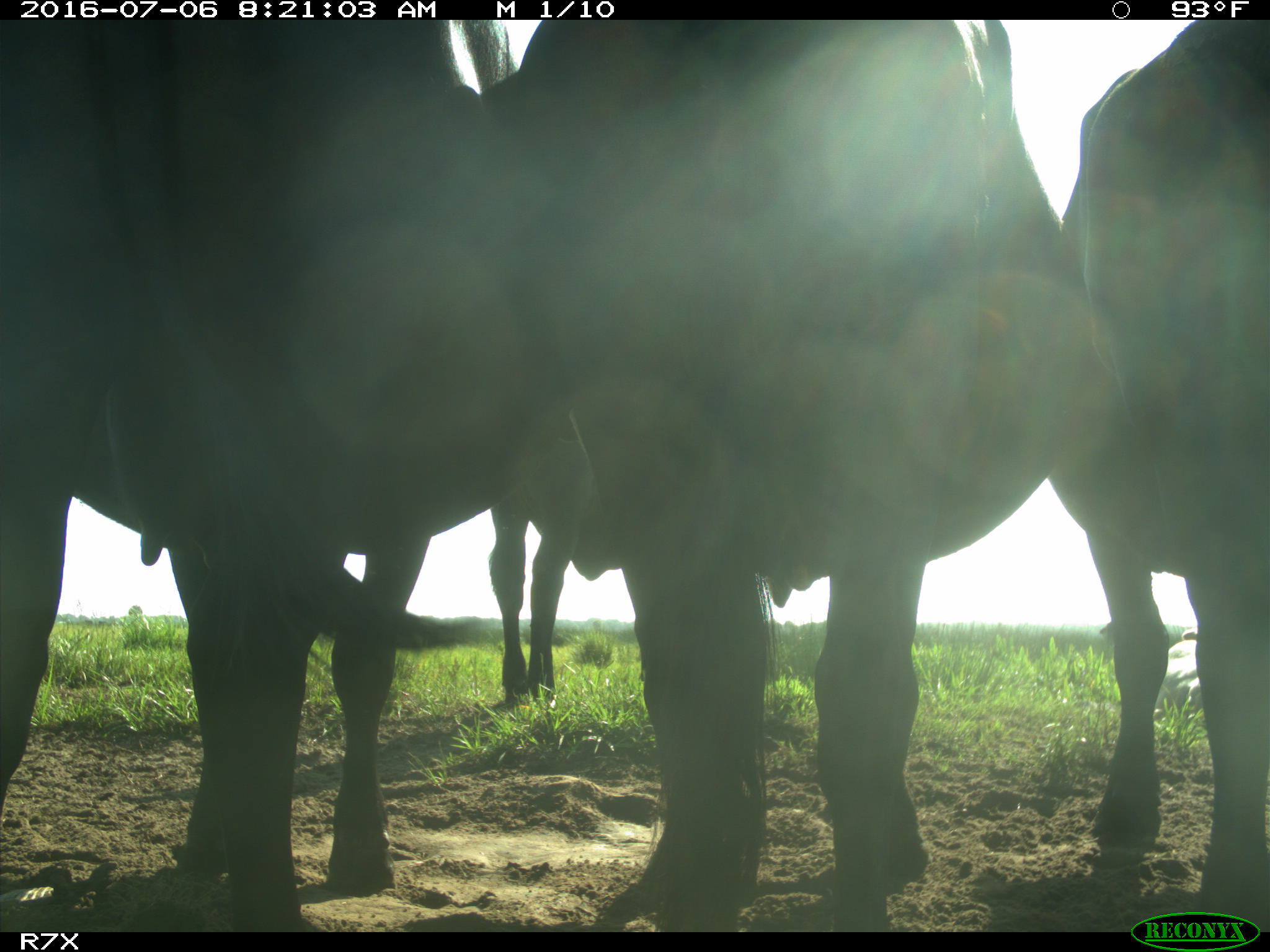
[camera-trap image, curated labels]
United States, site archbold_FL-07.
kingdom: Animalia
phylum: Chordata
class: Mammalia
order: Artiodactyla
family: Bovidae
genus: Bos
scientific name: Bos taurus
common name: domestic cow